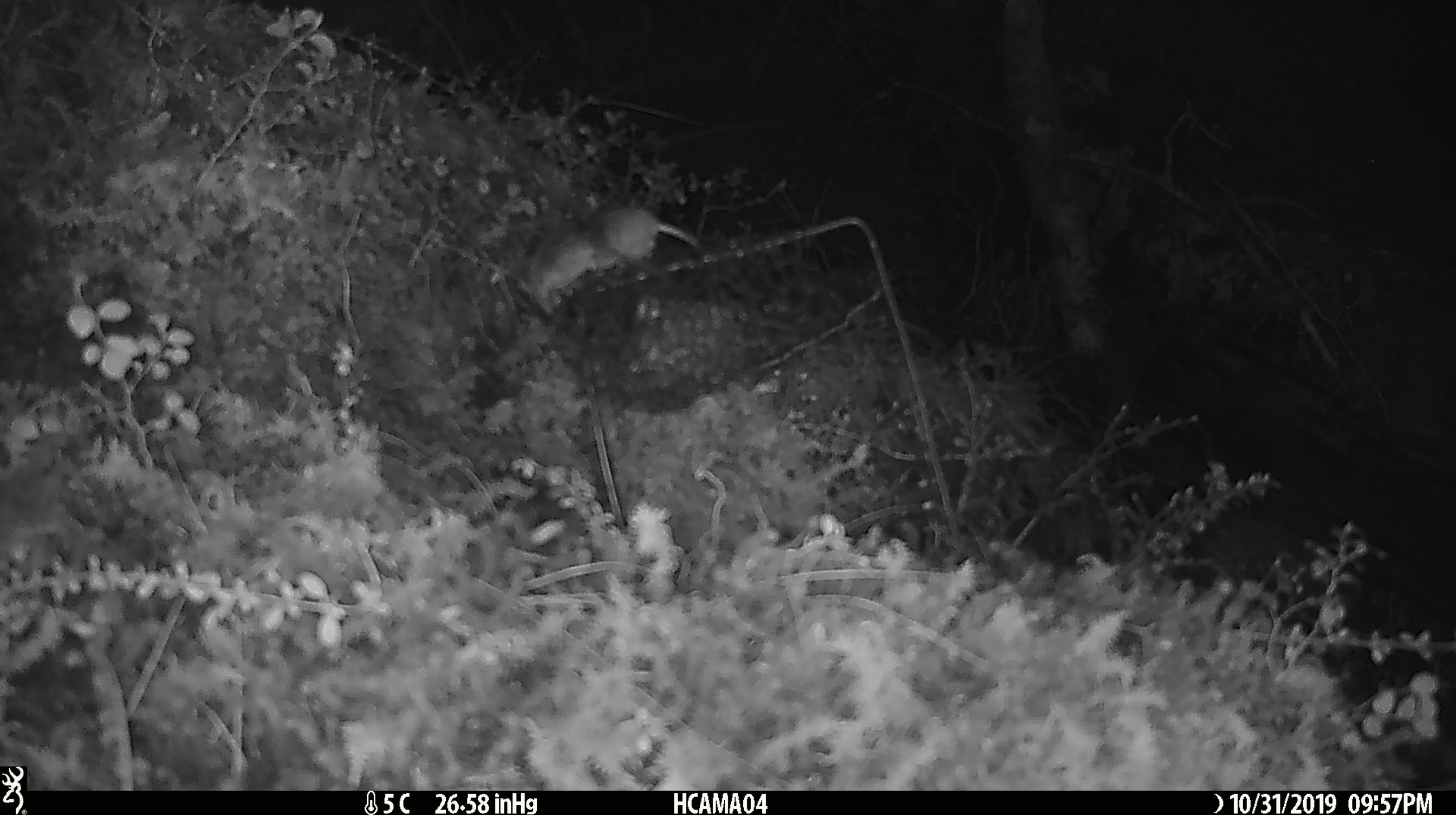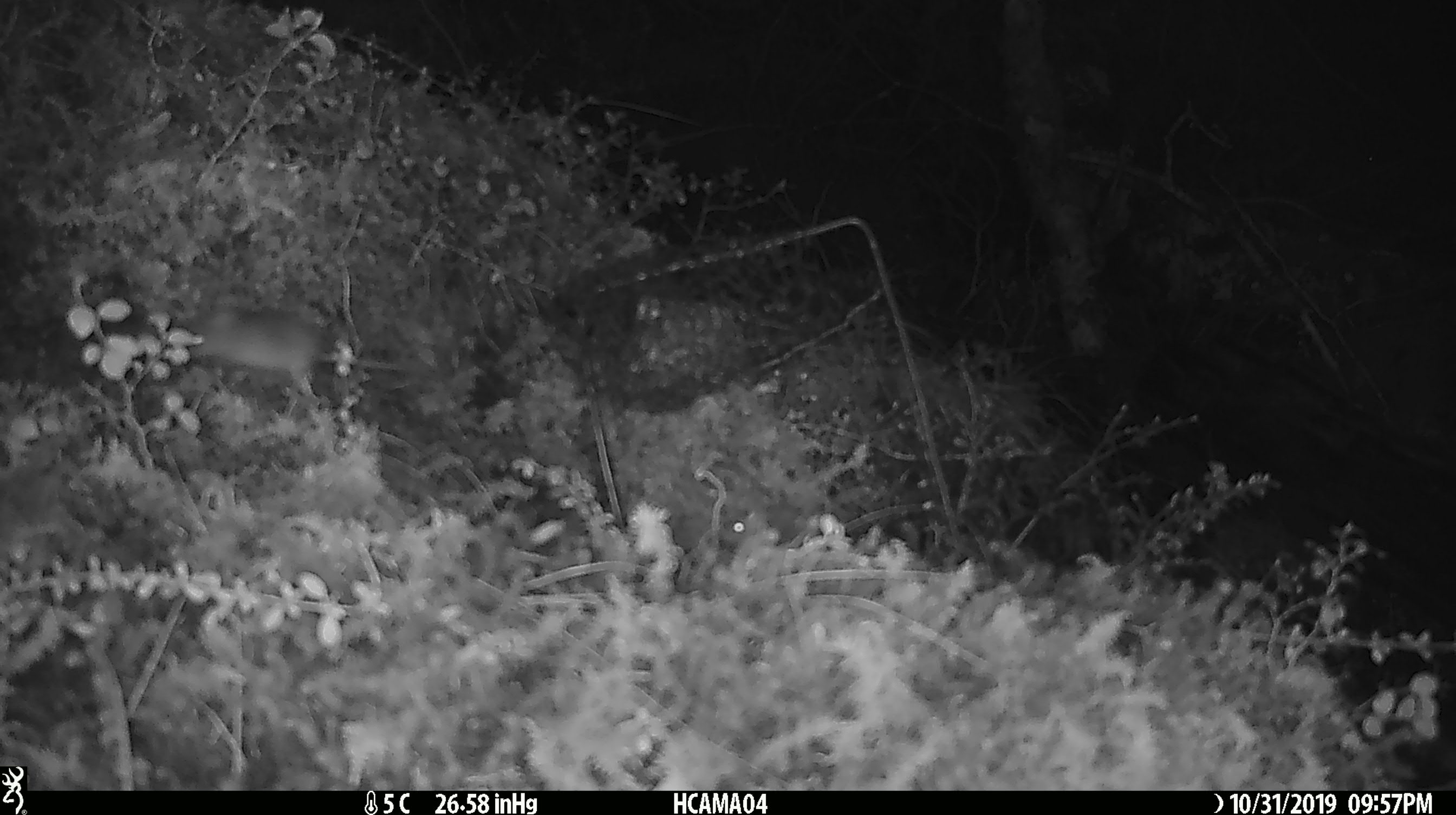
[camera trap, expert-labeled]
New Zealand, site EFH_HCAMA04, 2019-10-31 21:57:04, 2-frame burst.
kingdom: Animalia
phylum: Chordata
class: Mammalia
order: Rodentia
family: Muridae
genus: Mus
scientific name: Mus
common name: mouse